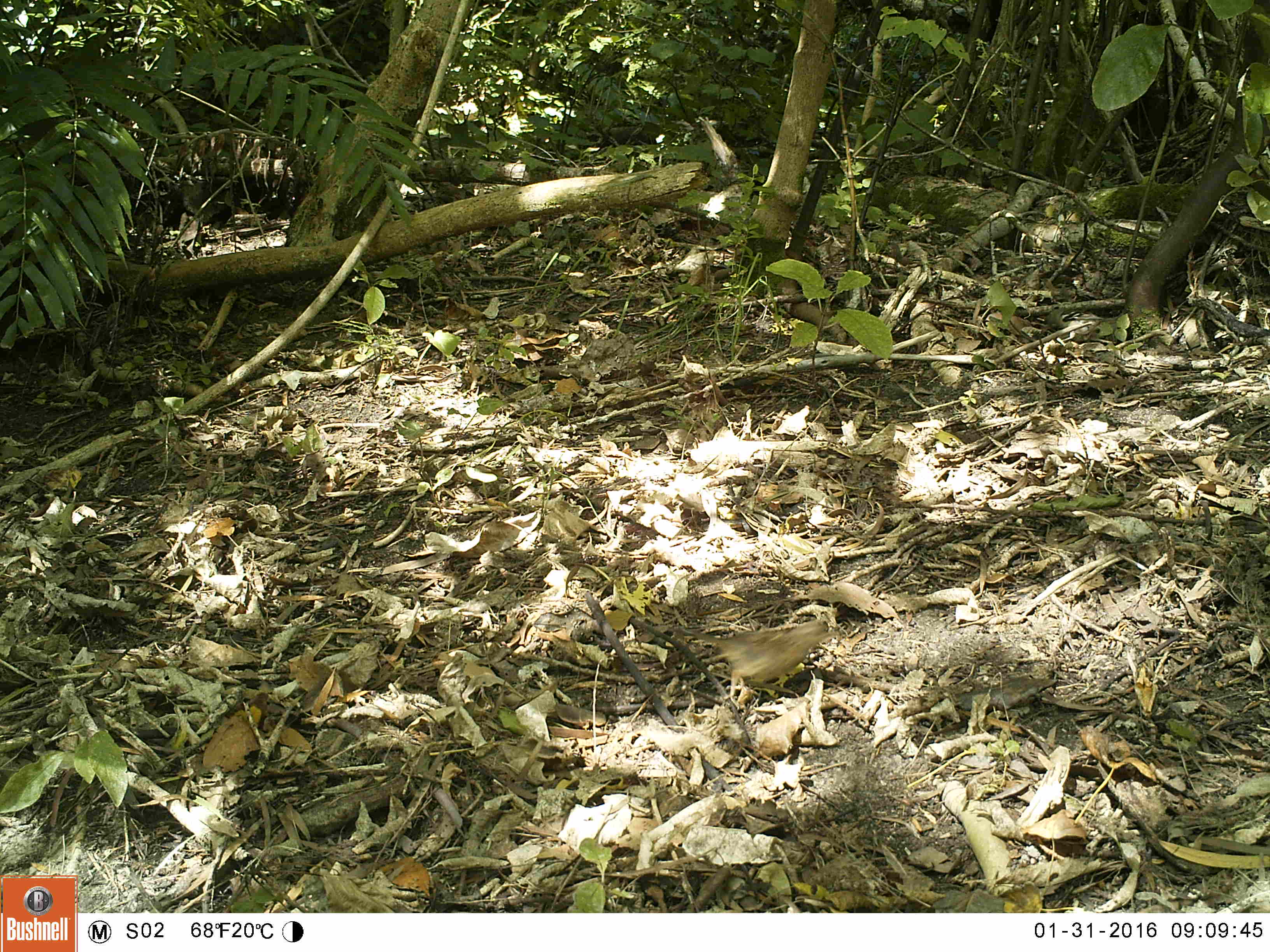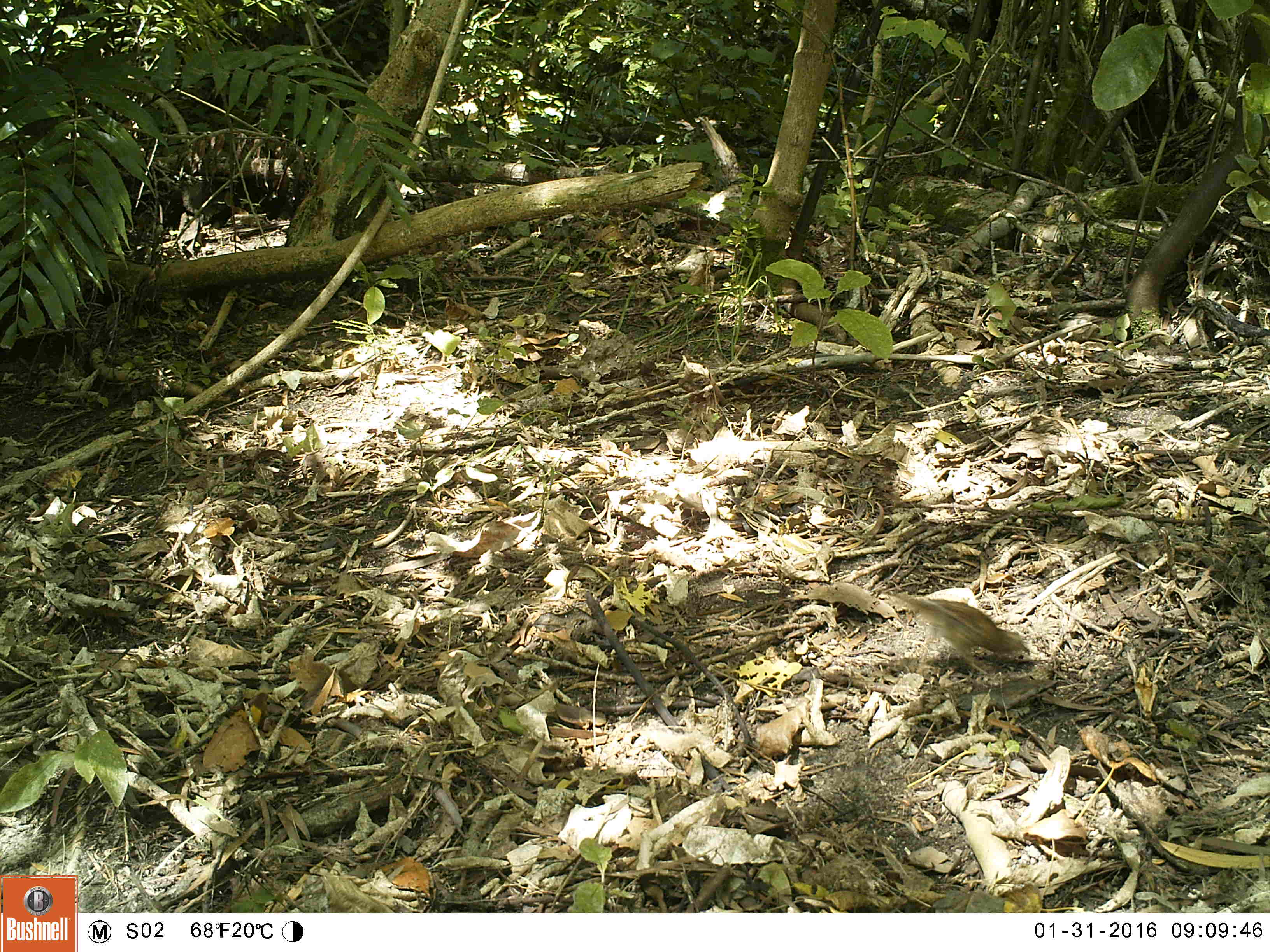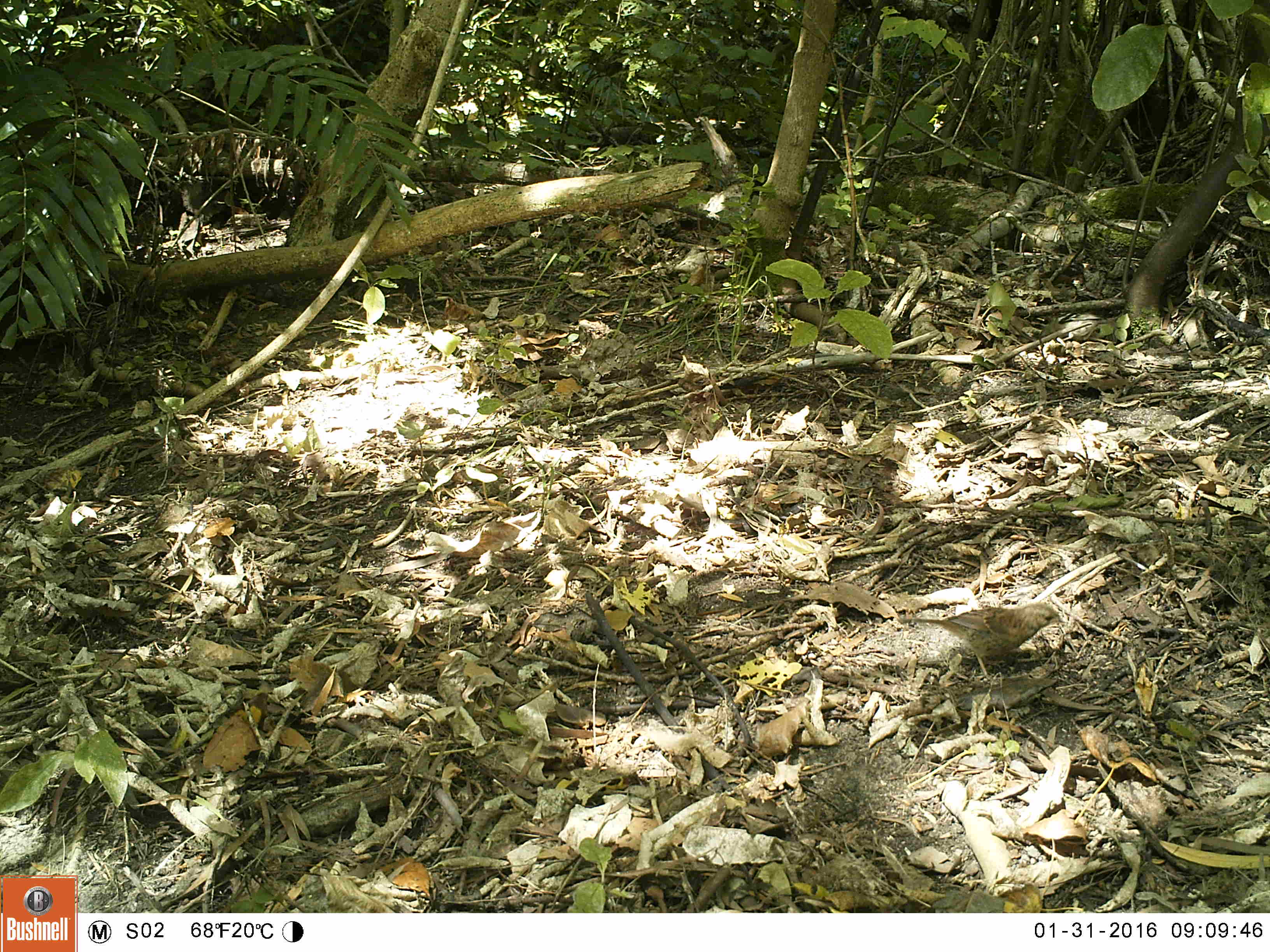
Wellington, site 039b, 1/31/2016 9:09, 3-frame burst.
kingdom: Animalia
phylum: Chordata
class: Aves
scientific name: Aves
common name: bird